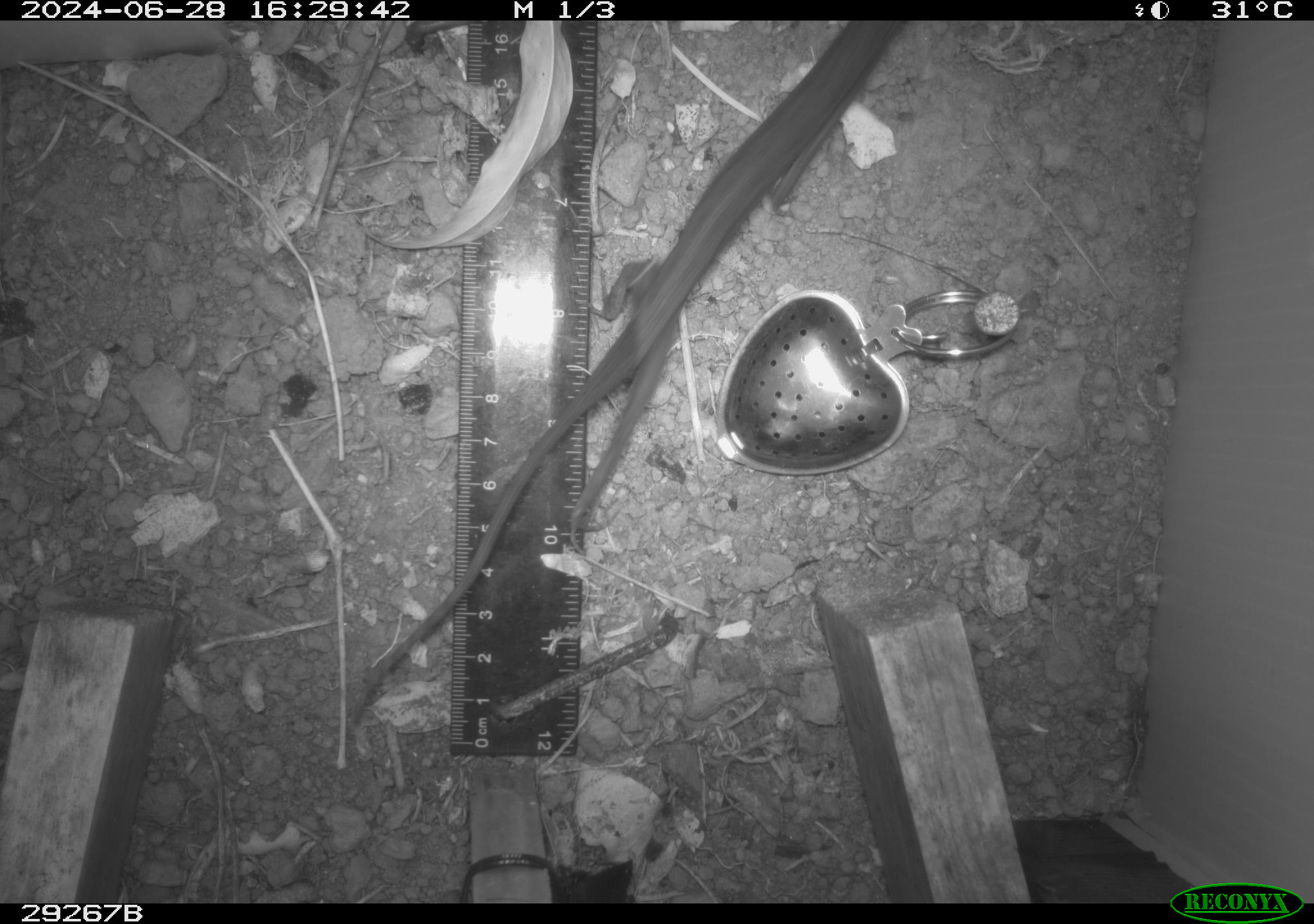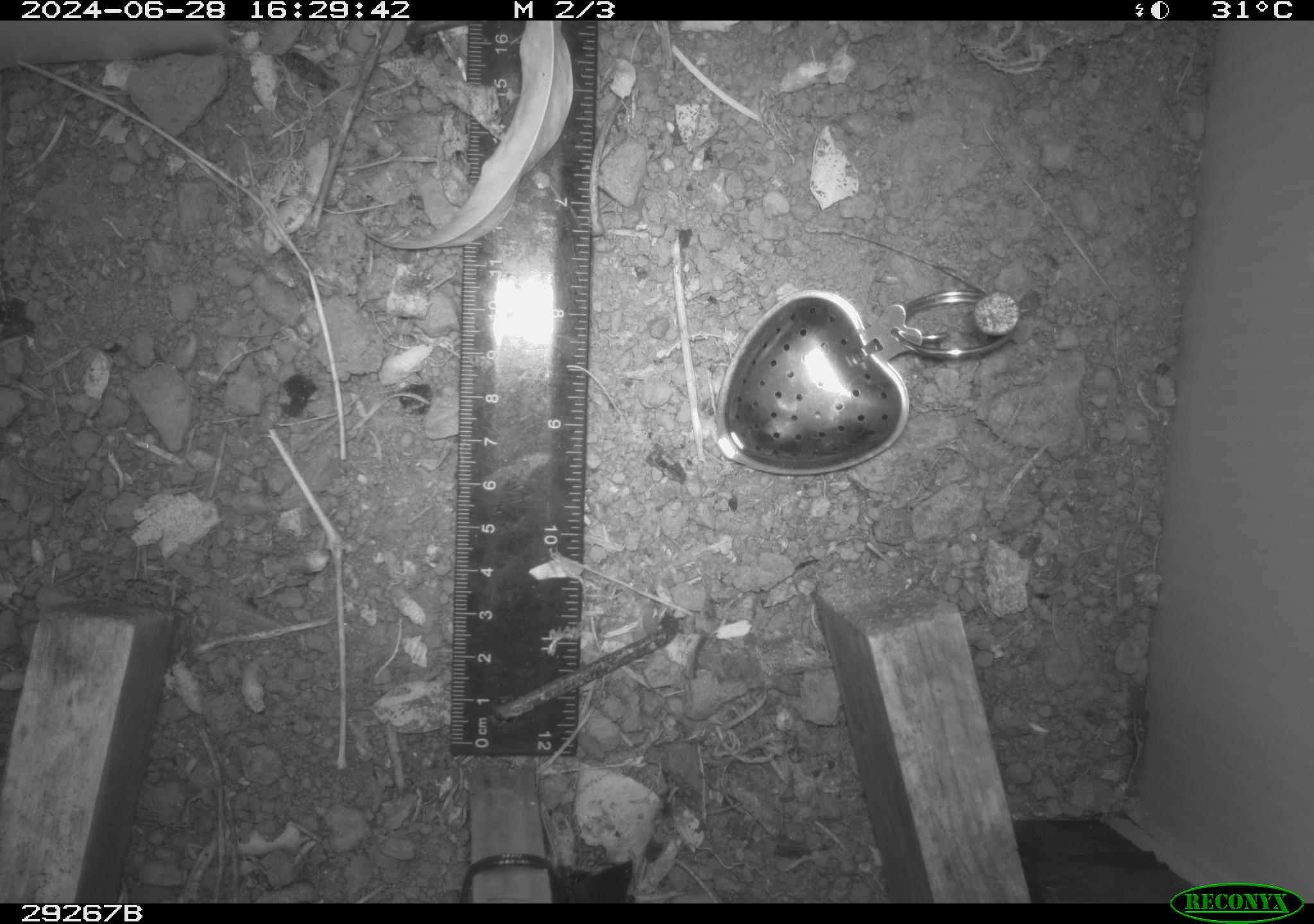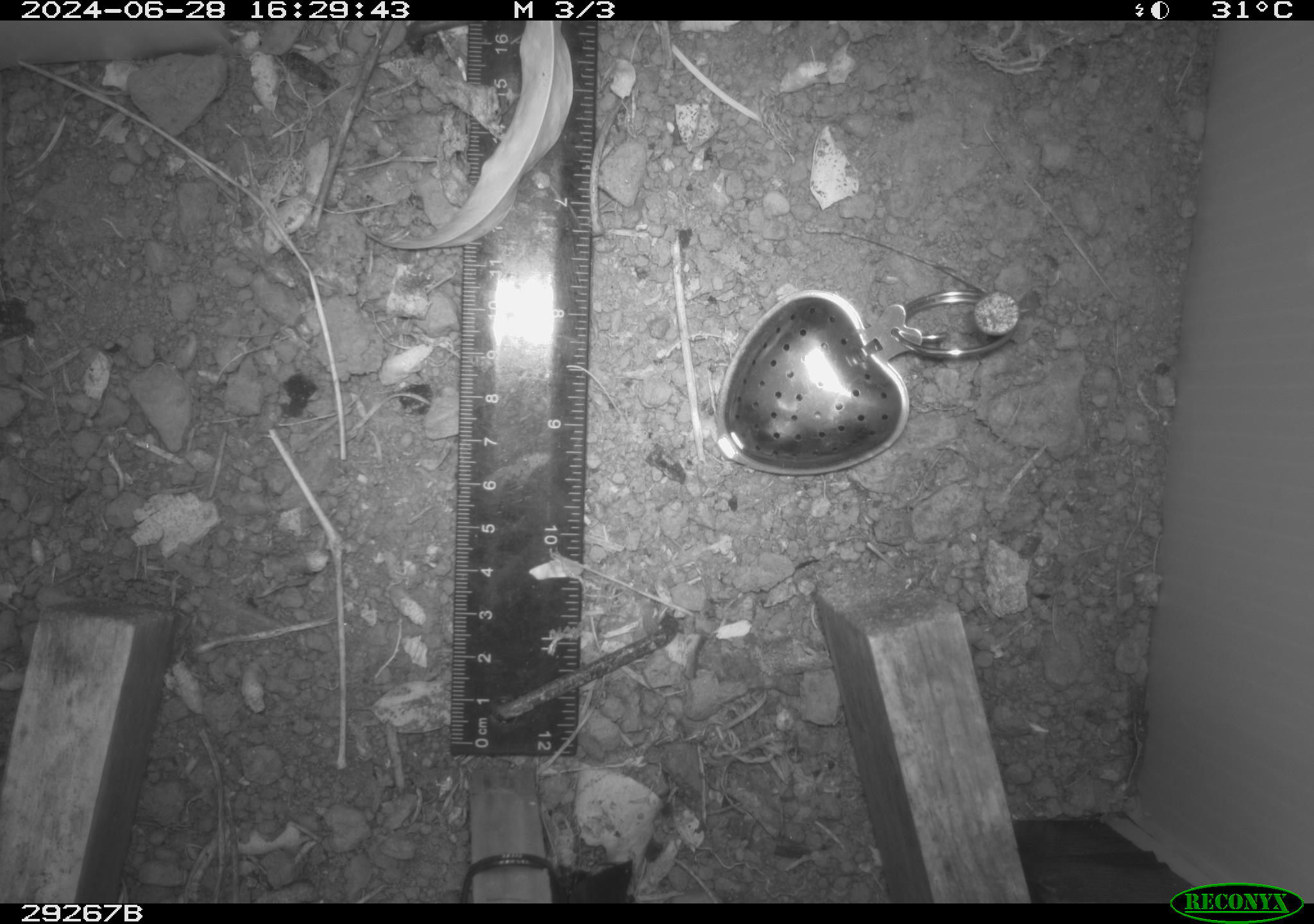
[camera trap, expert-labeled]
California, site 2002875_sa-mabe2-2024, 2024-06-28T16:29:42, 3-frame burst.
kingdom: Animalia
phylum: Chordata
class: Reptilia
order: Squamata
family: Phrynosomatidae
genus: Sceloporus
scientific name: Sceloporus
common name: spiny lizards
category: sceloporus species